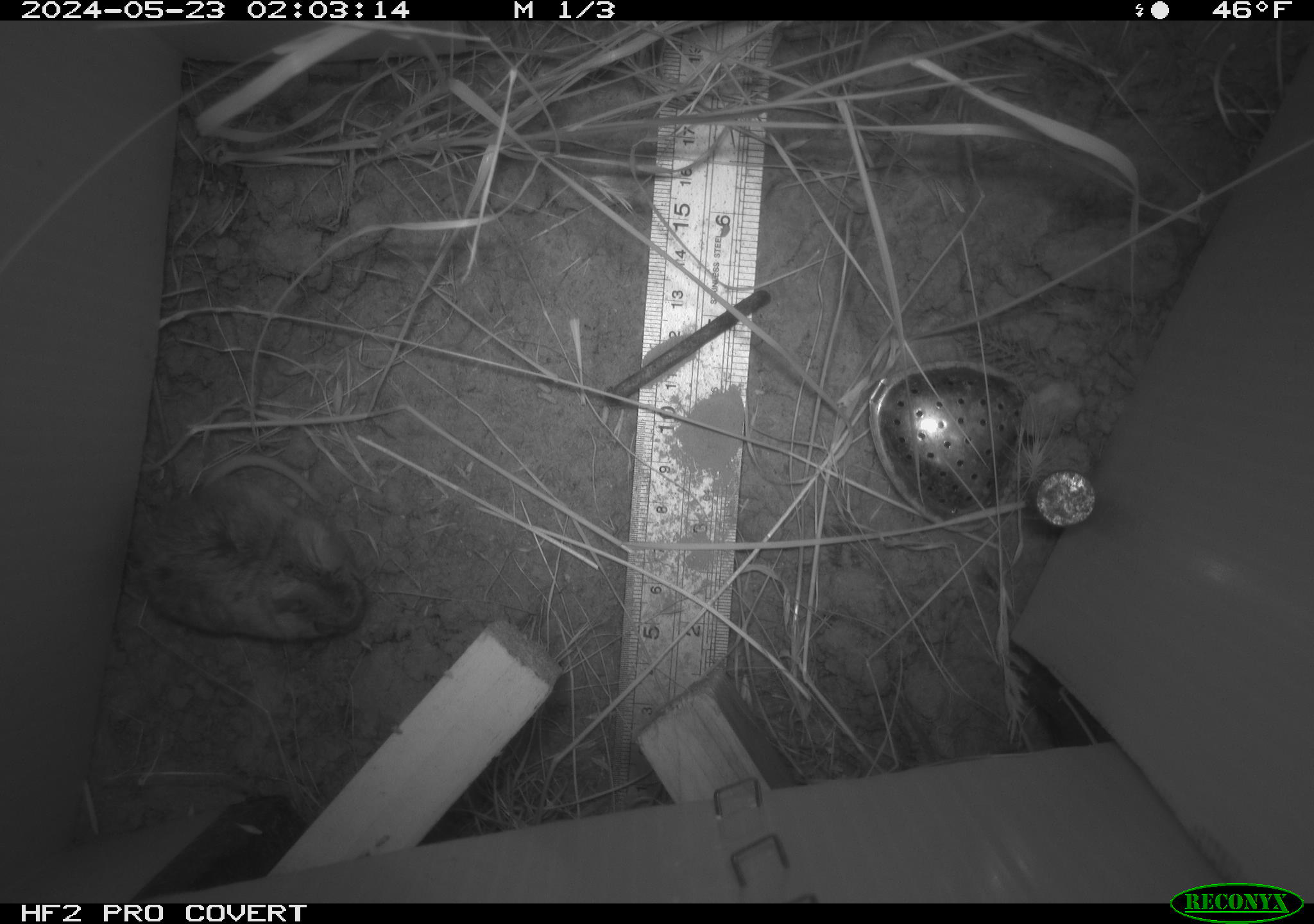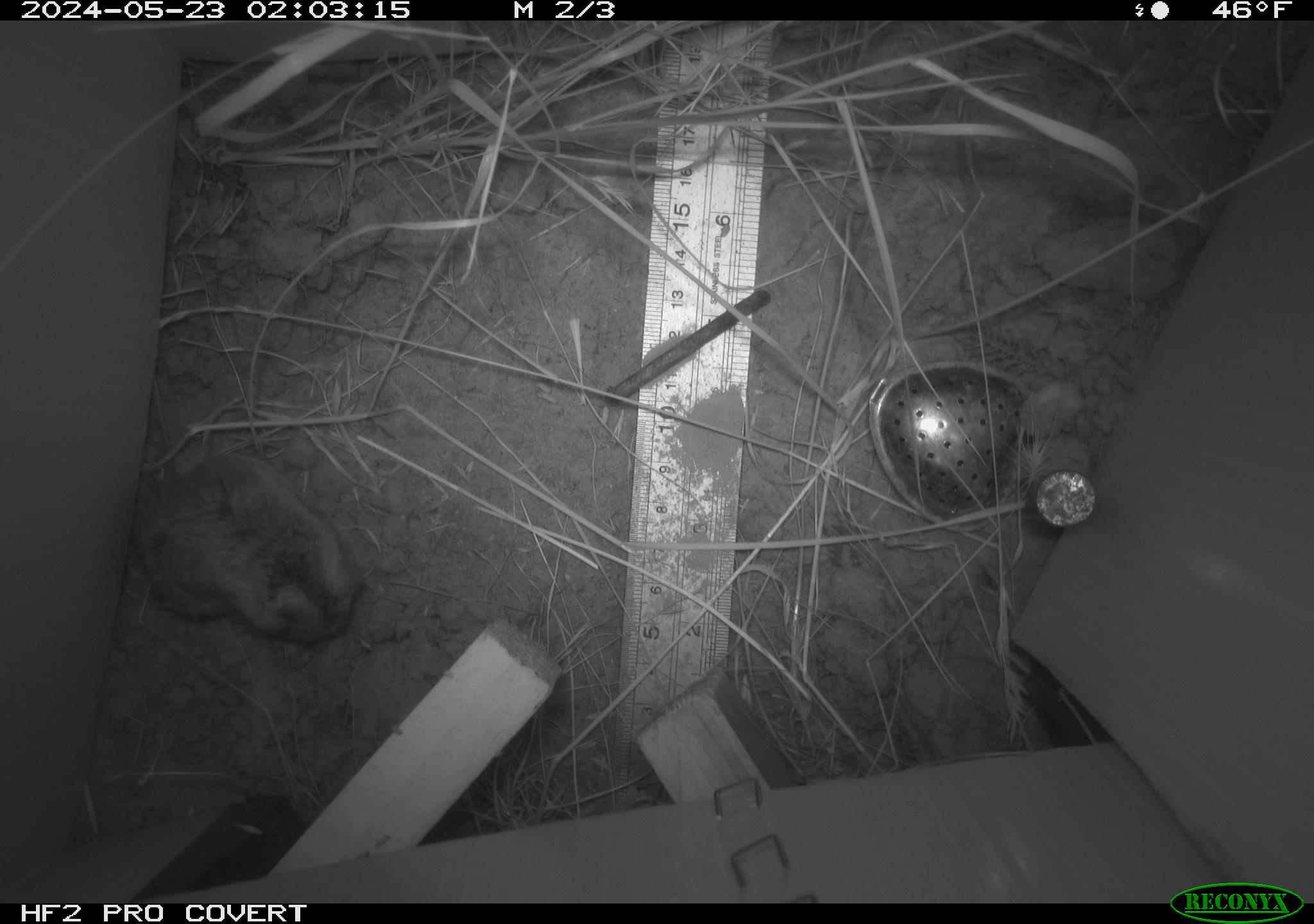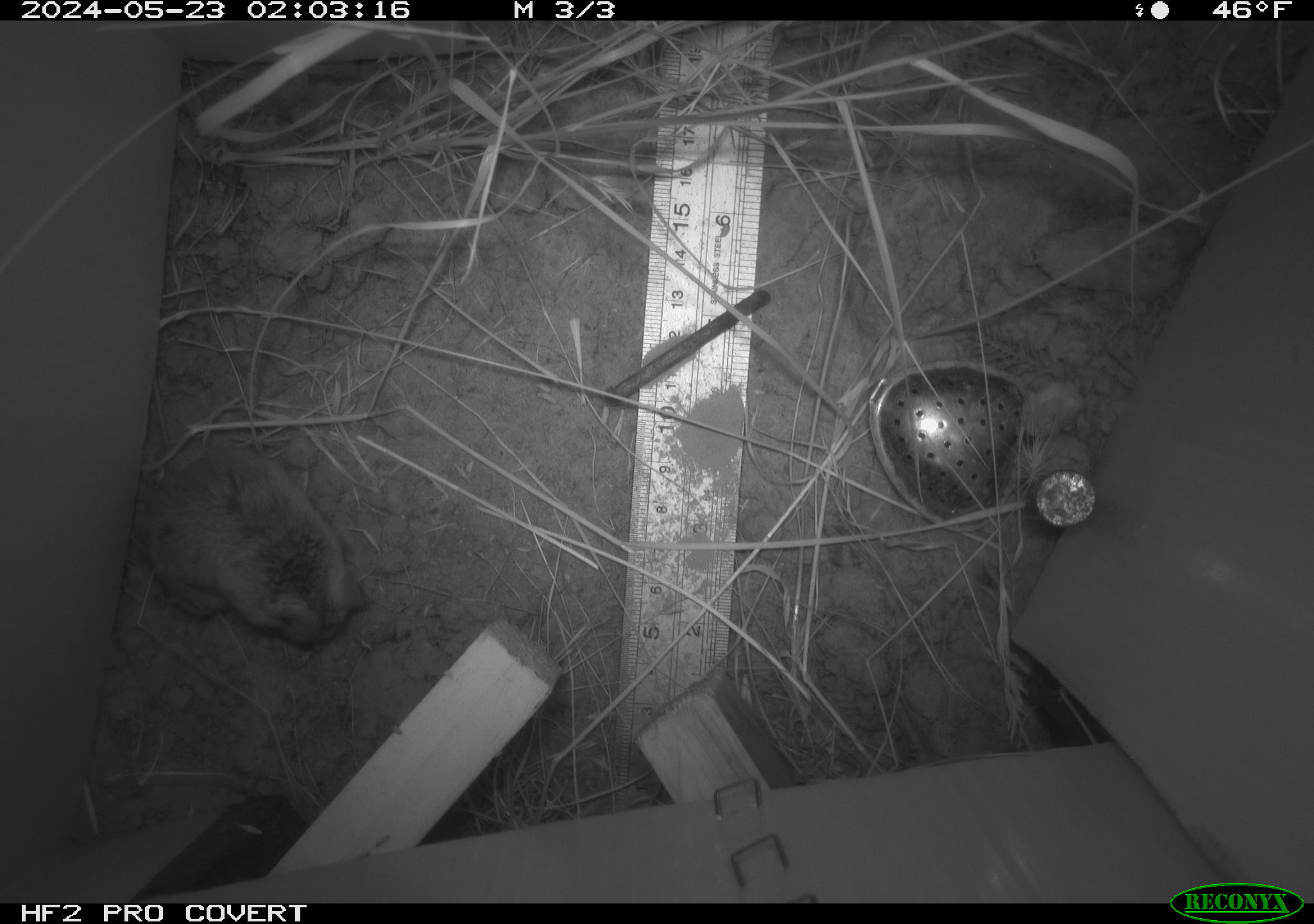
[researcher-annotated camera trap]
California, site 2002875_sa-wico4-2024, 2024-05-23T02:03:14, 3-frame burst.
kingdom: Animalia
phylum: Chordata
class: Mammalia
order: Rodentia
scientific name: Rodentia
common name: rodent